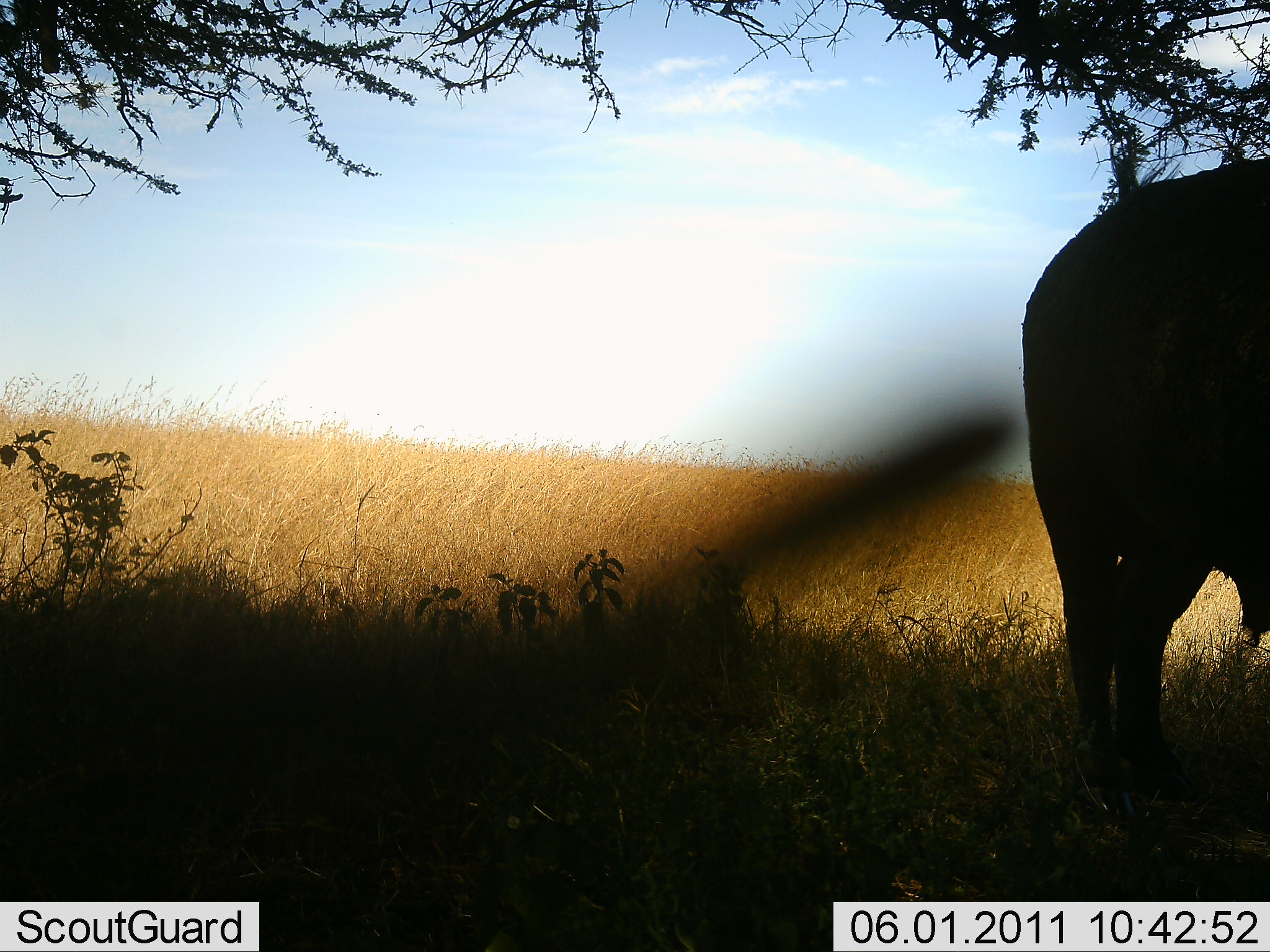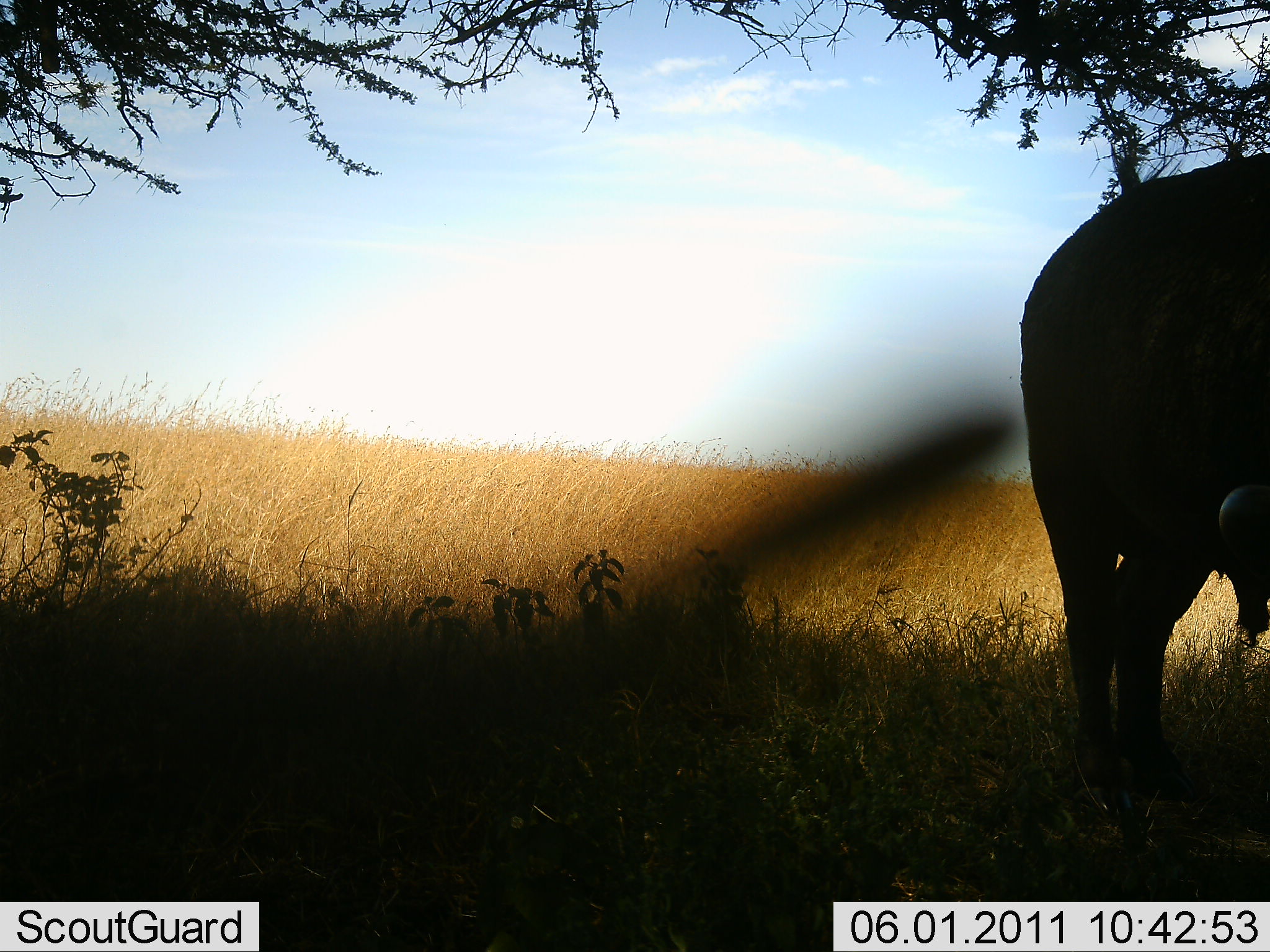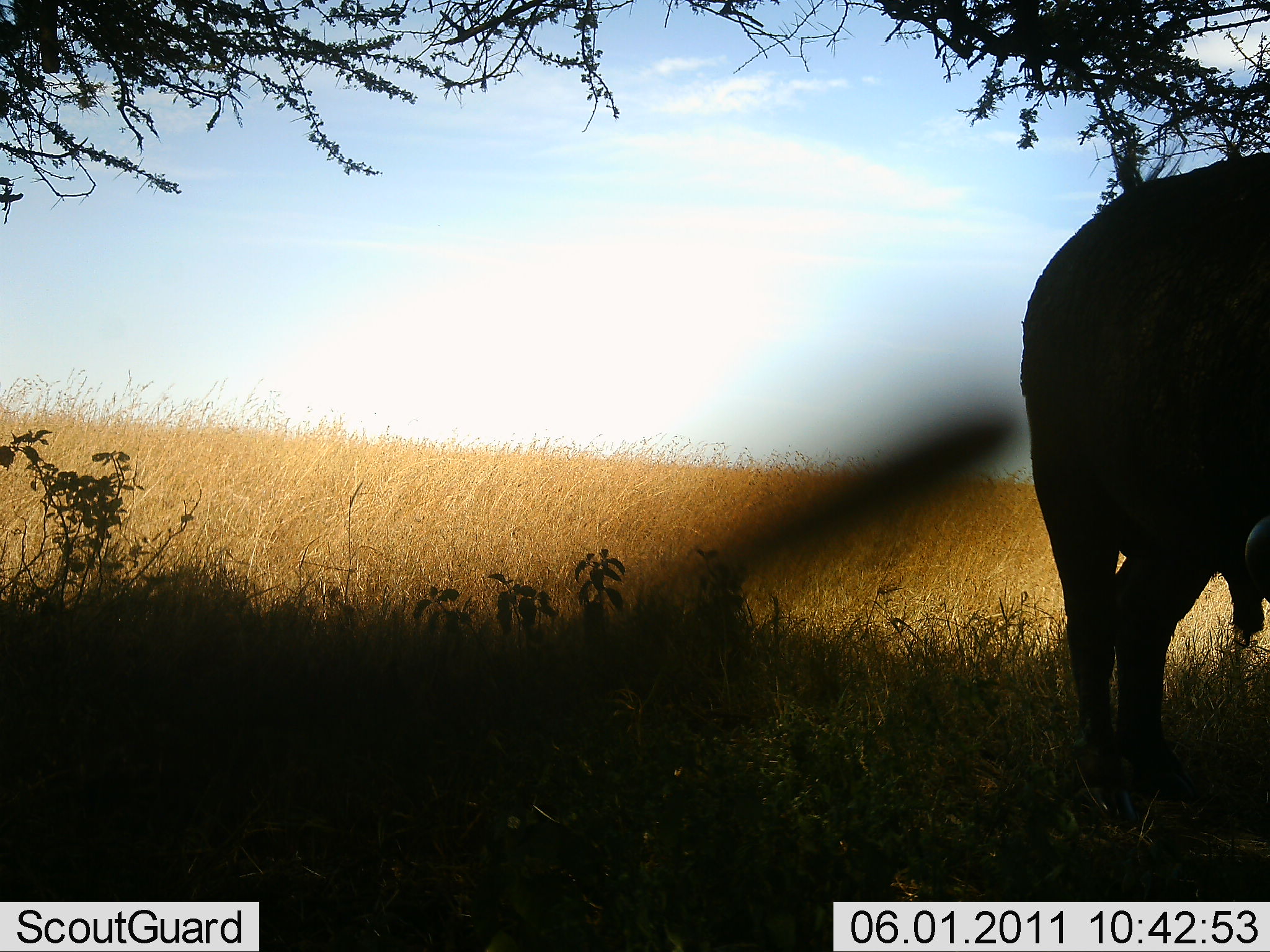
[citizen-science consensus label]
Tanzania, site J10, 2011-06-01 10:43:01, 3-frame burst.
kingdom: Animalia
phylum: Chordata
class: Mammalia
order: Artiodactyla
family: Bovidae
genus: Syncerus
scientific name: Syncerus caffer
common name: cape buffalo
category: buffalo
Buffalo (cape buffalo) (Syncerus caffer), count 1. Behavior (volunteer vote fractions): standing 100%, resting 0%, moving 0%, interacting 0%. Young present (vote fraction): 0%. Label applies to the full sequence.